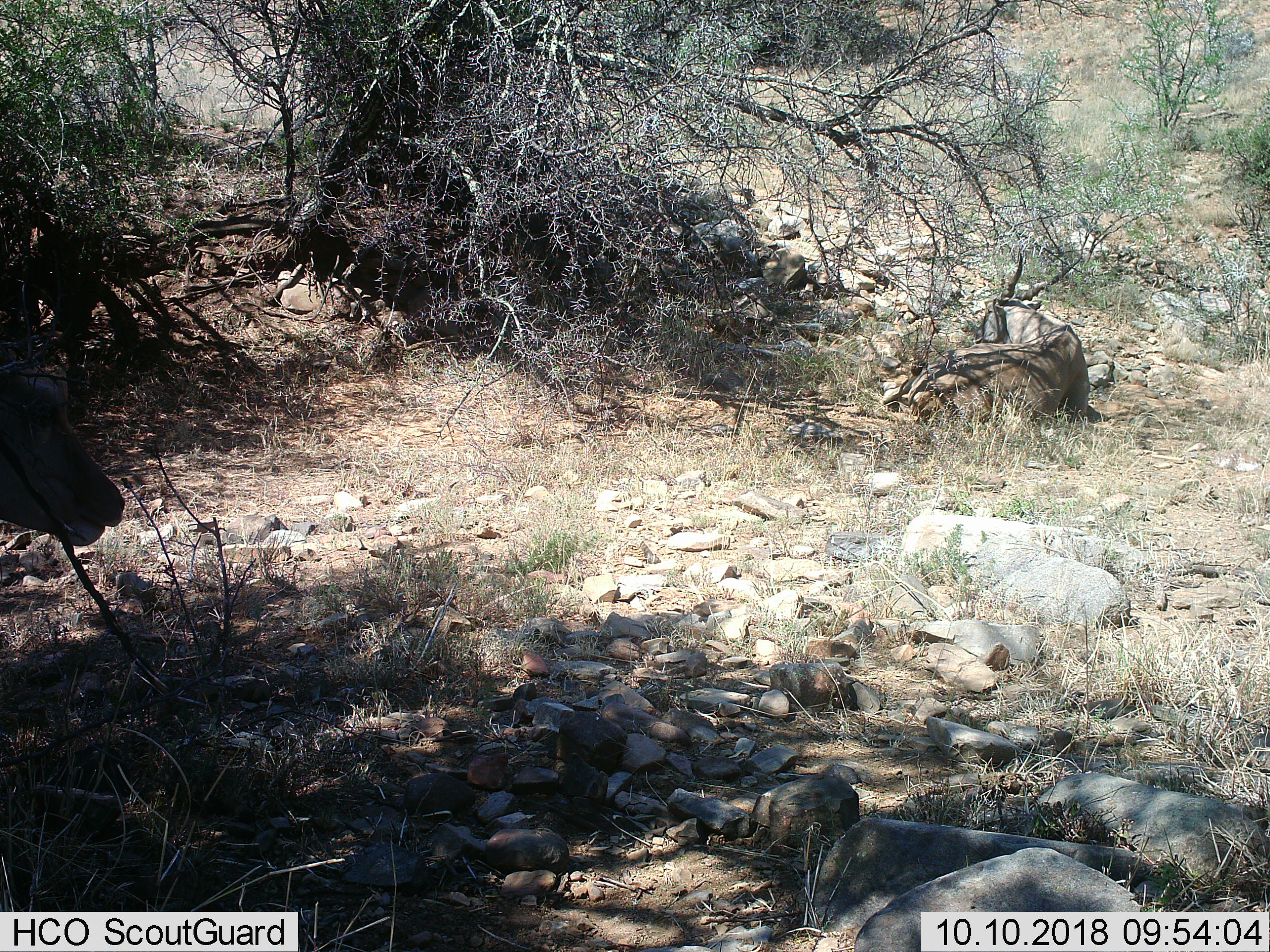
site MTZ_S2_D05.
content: unidentified animal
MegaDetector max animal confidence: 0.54